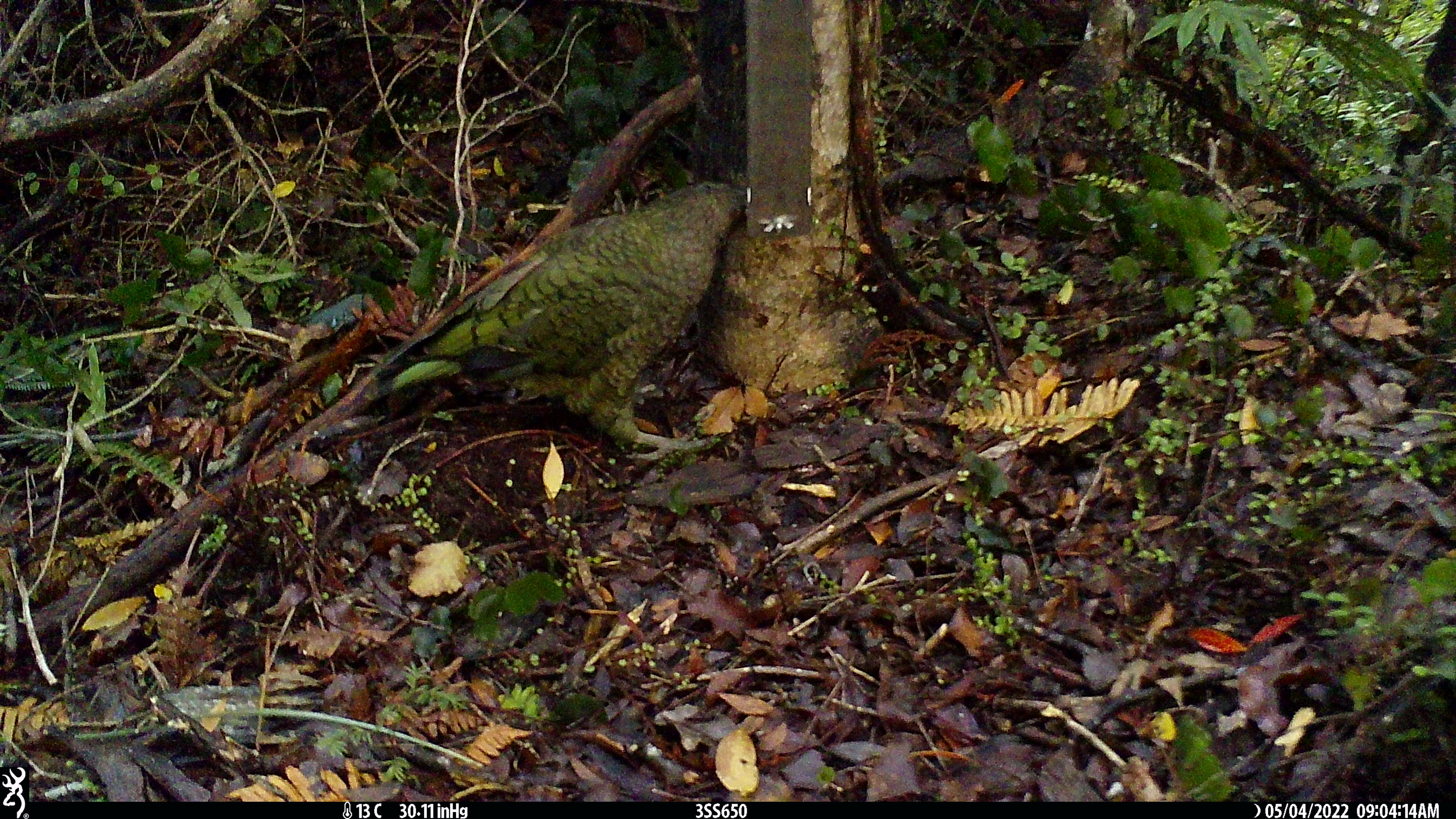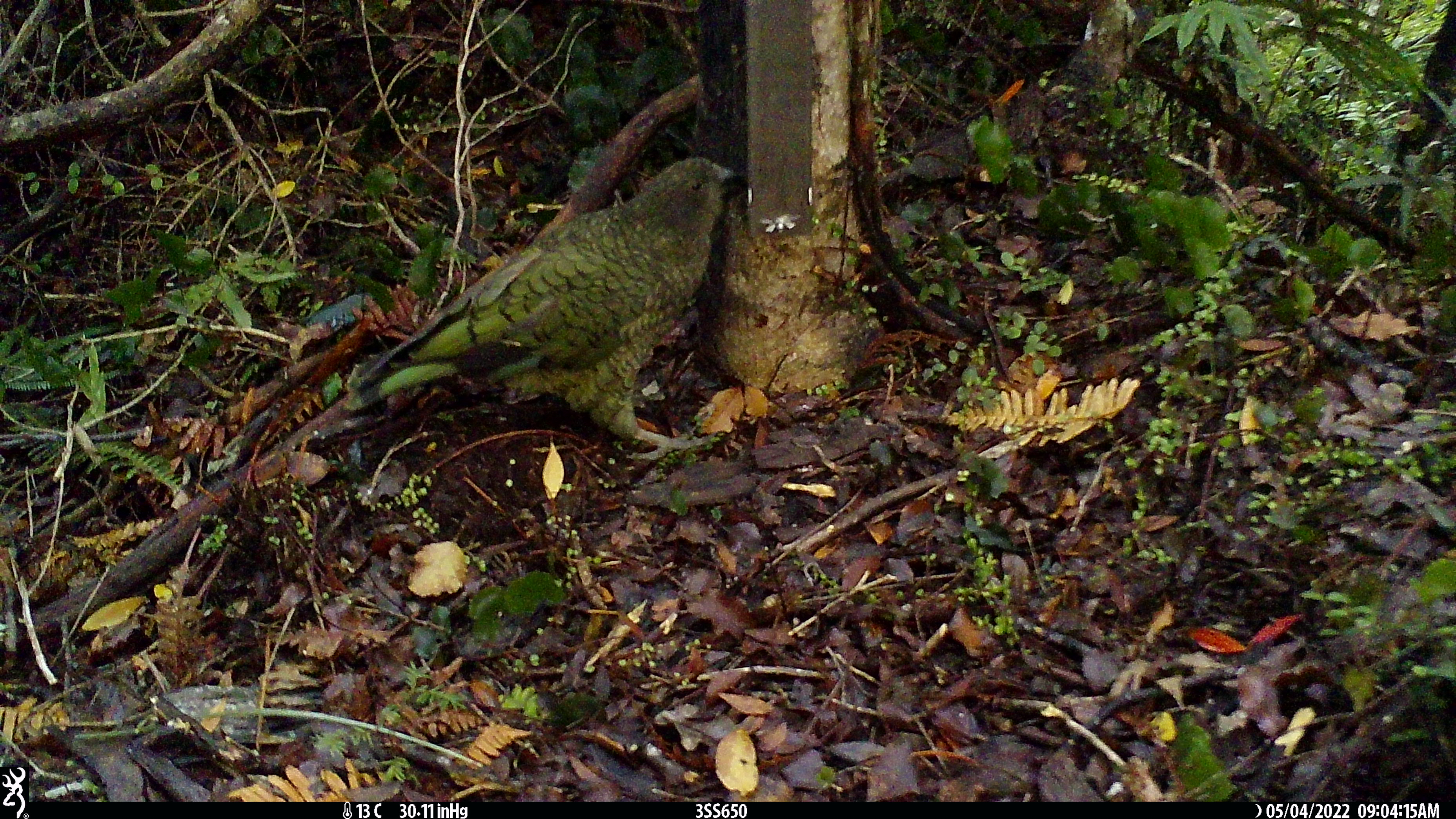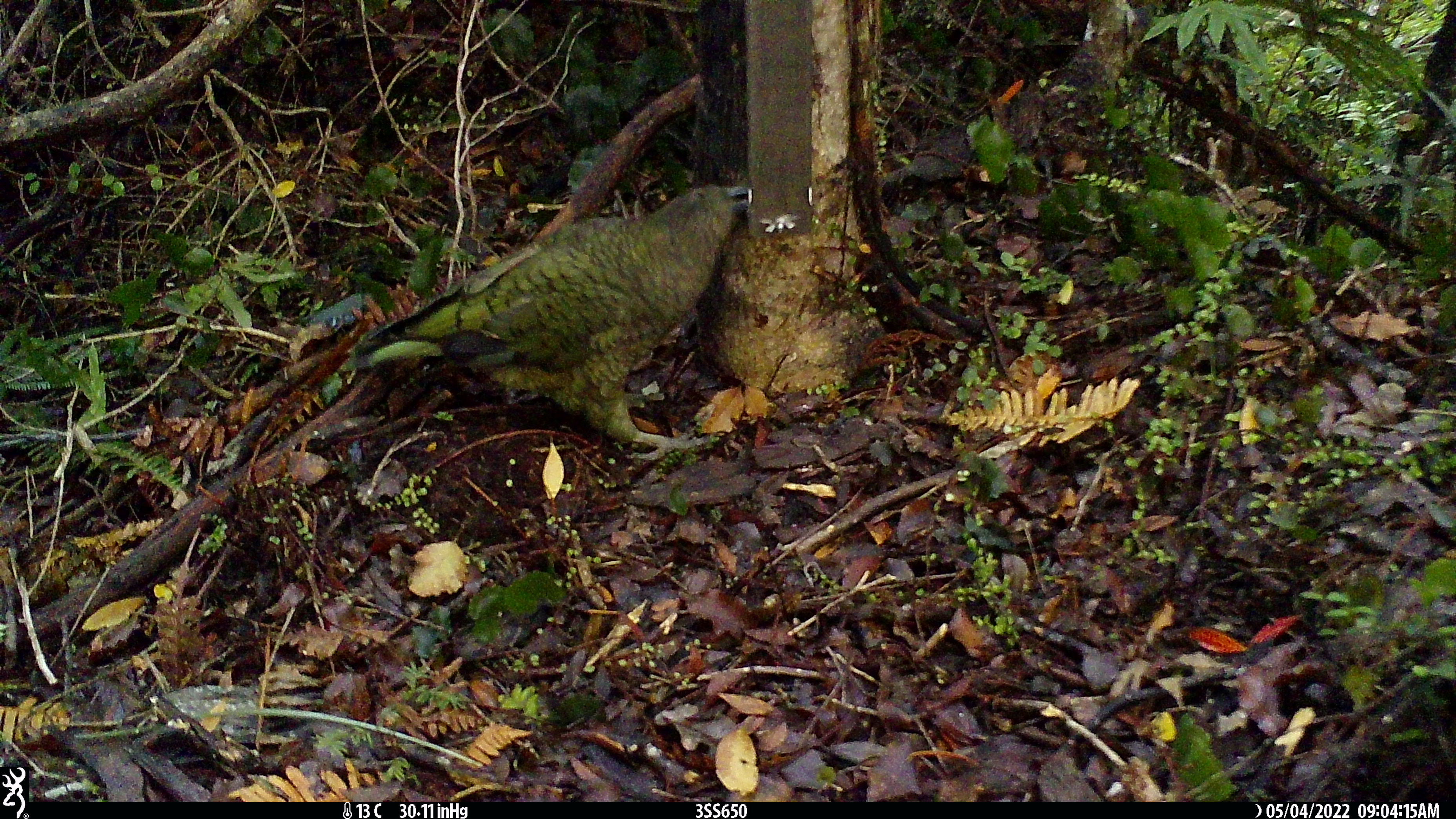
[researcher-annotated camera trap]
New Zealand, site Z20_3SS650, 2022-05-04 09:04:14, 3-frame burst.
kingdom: Animalia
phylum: Chordata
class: Aves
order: Psittaciformes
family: Strigopidae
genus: Nestor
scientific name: Nestor notabilis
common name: kea